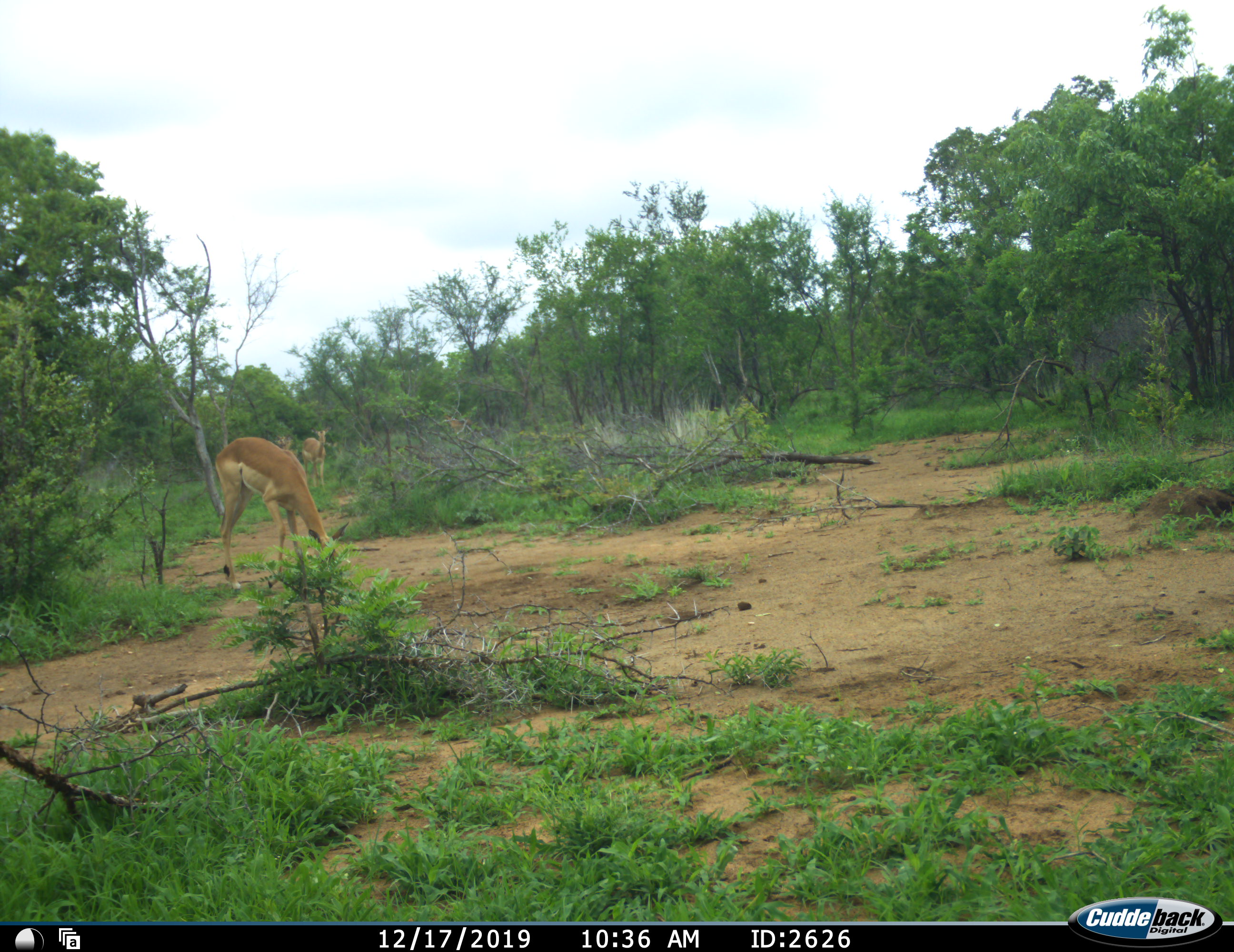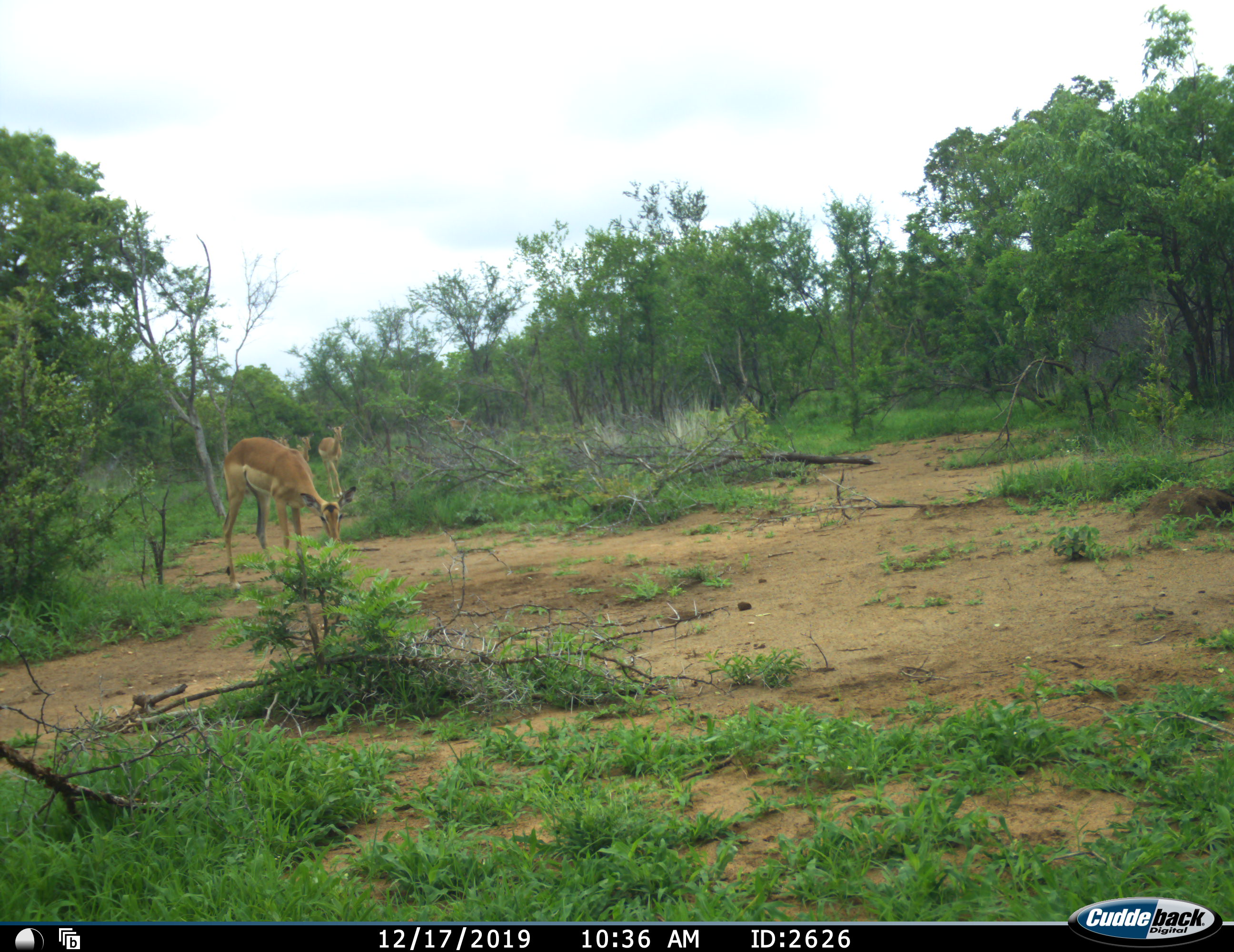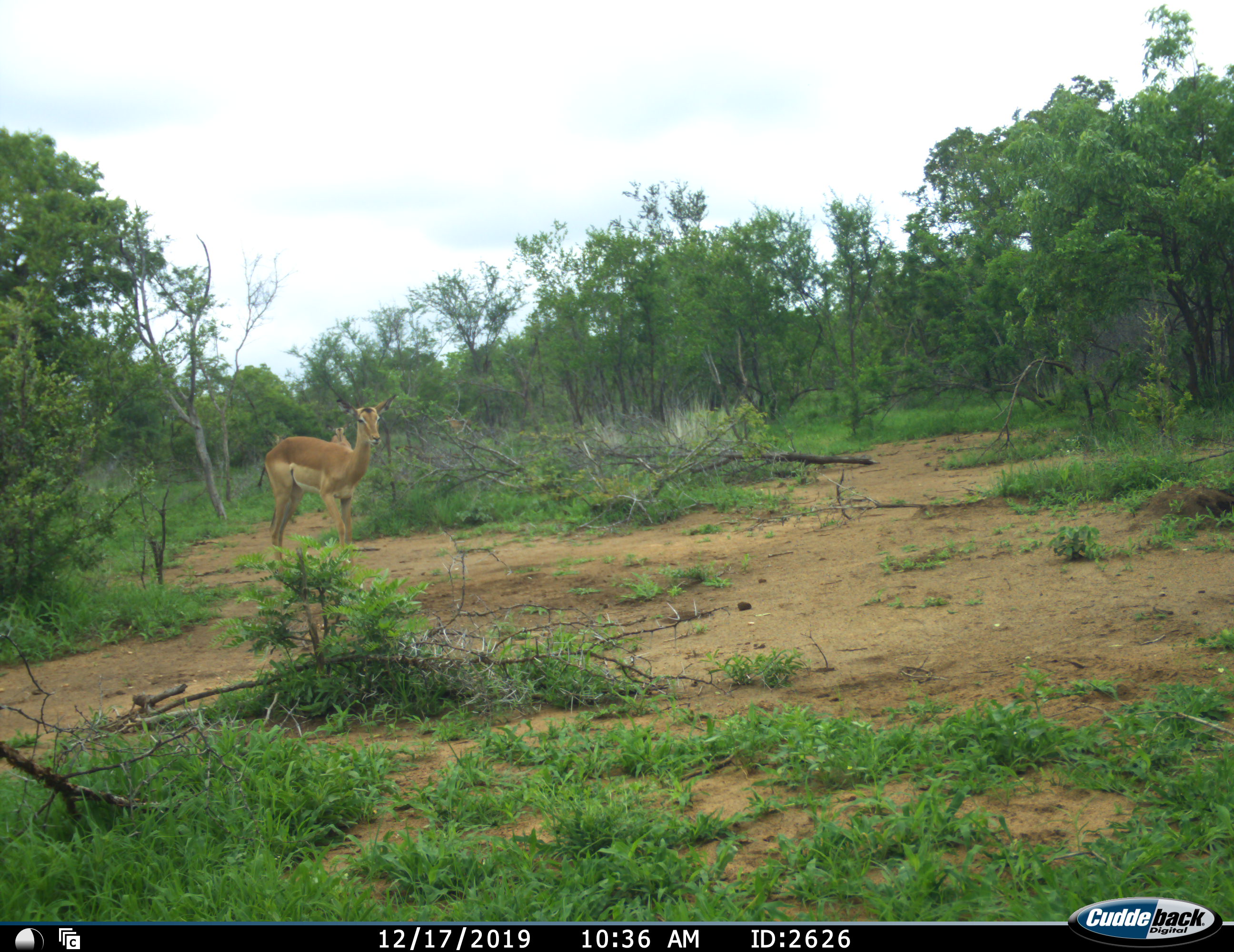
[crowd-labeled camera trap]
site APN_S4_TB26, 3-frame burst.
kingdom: Animalia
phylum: Chordata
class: Mammalia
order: Artiodactyla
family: Bovidae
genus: Aepyceros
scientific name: Aepyceros melampus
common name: impala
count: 4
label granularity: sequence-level